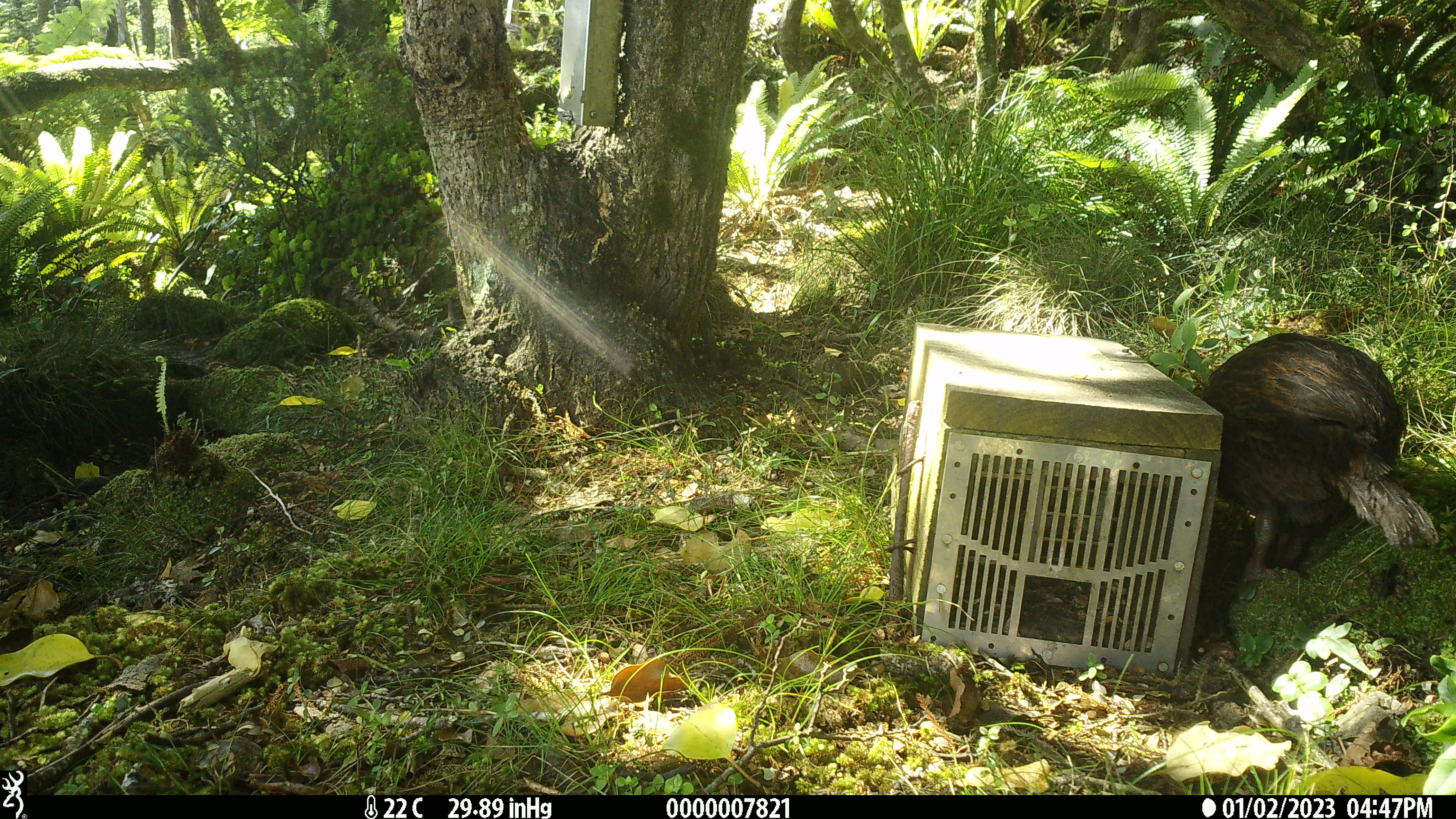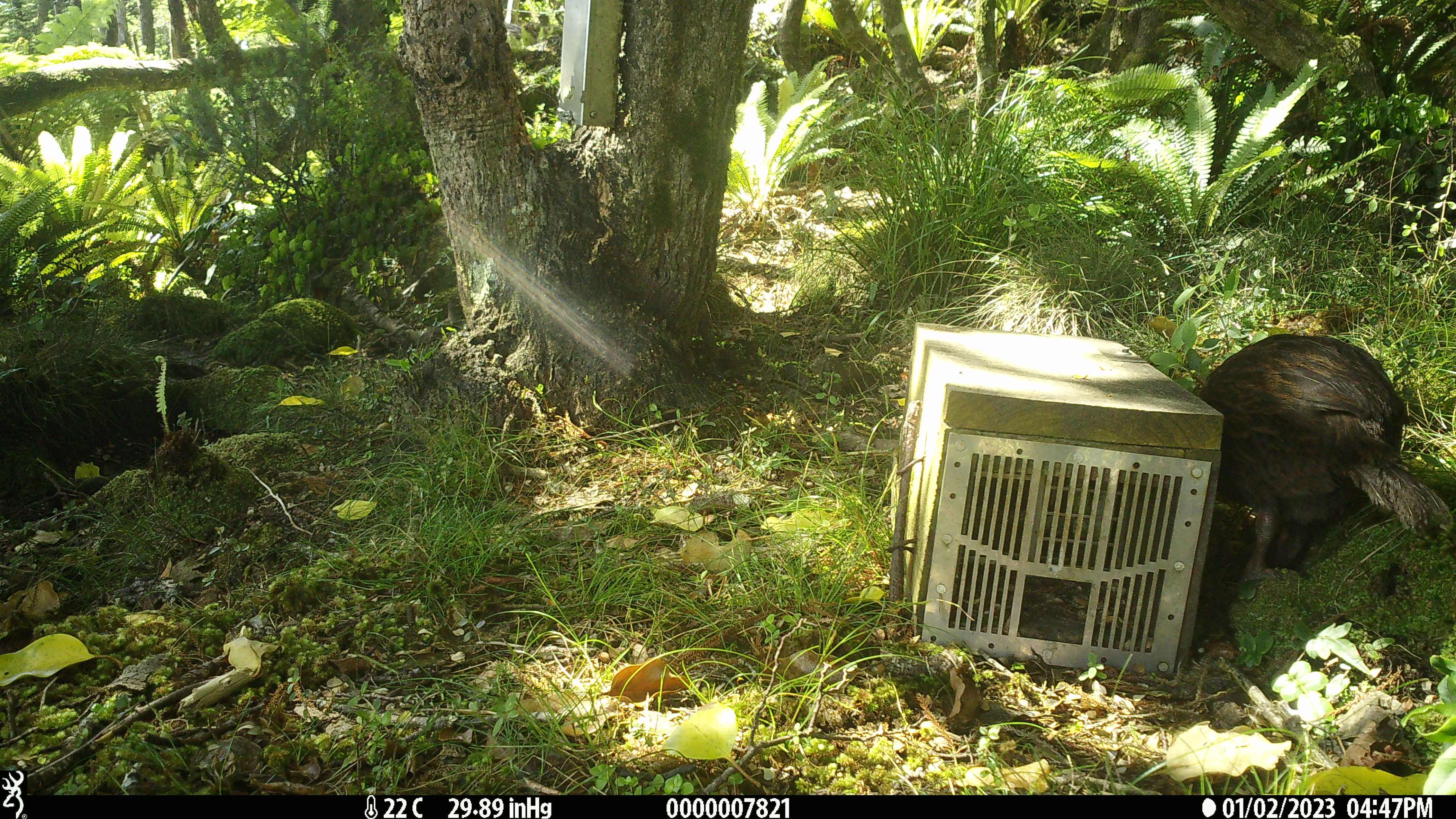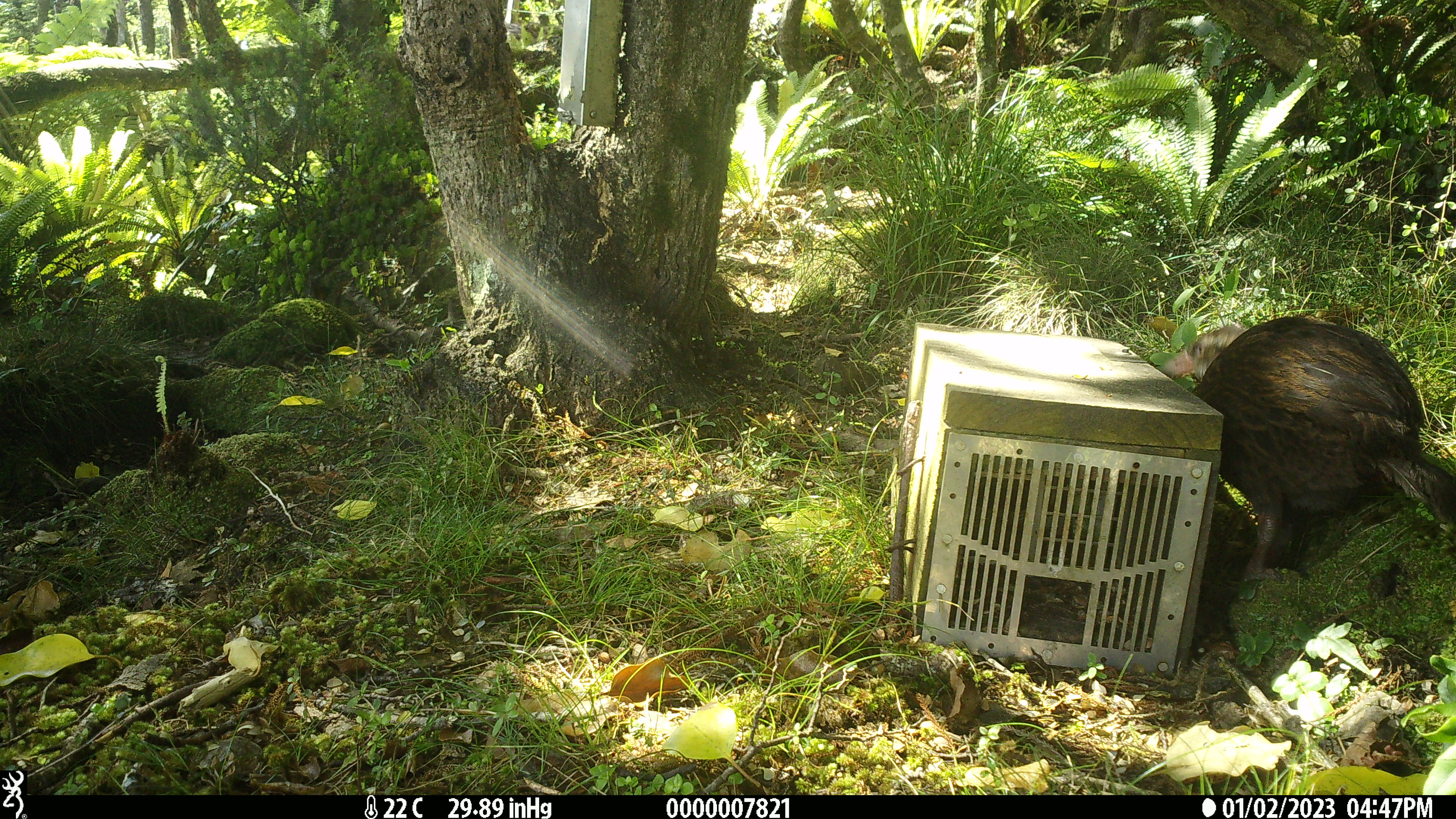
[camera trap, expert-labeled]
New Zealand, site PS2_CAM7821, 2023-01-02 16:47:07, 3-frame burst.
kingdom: Animalia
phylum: Chordata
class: Aves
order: Gruiformes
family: Rallidae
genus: Gallirallus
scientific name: Gallirallus australis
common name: weka